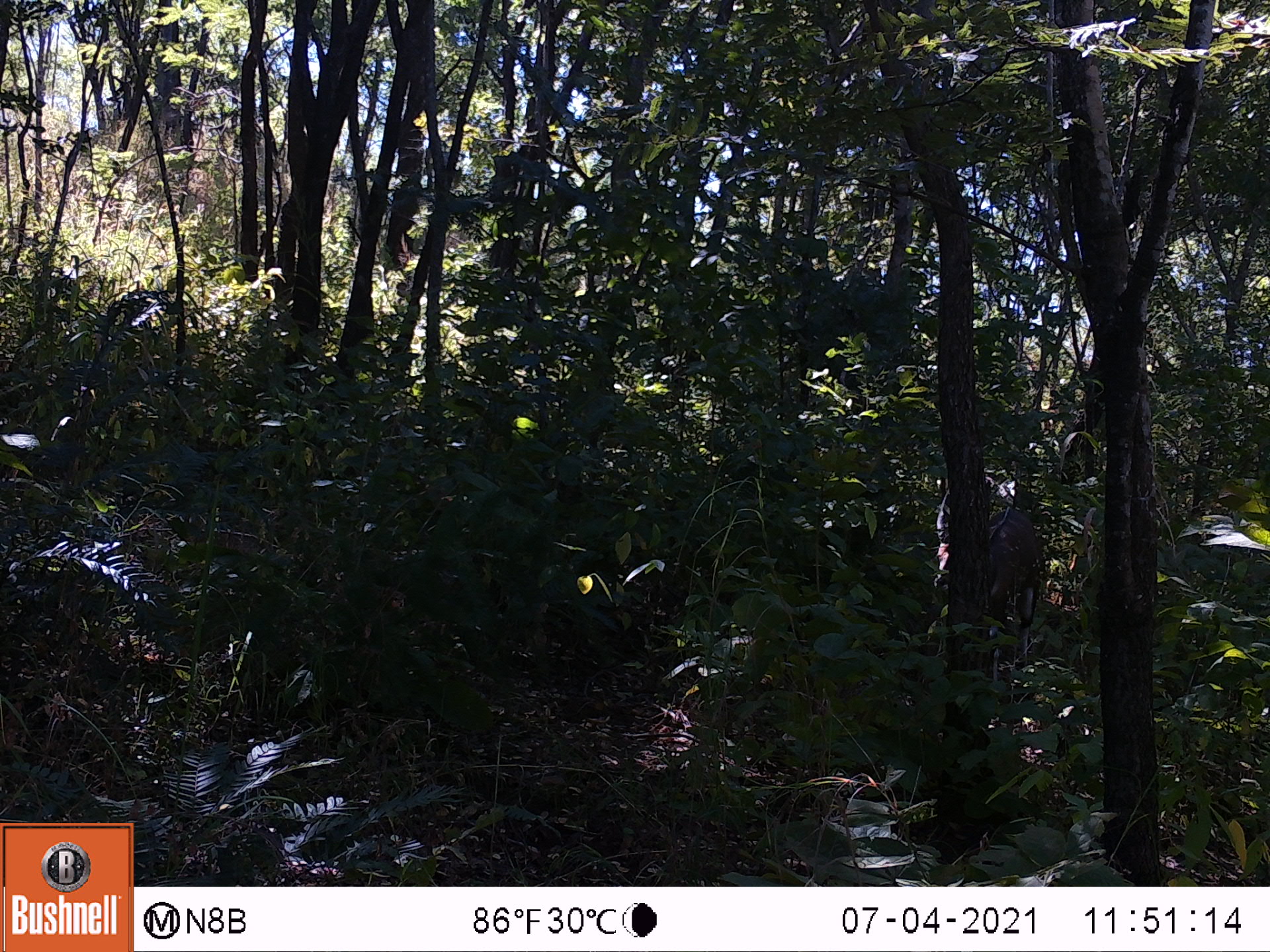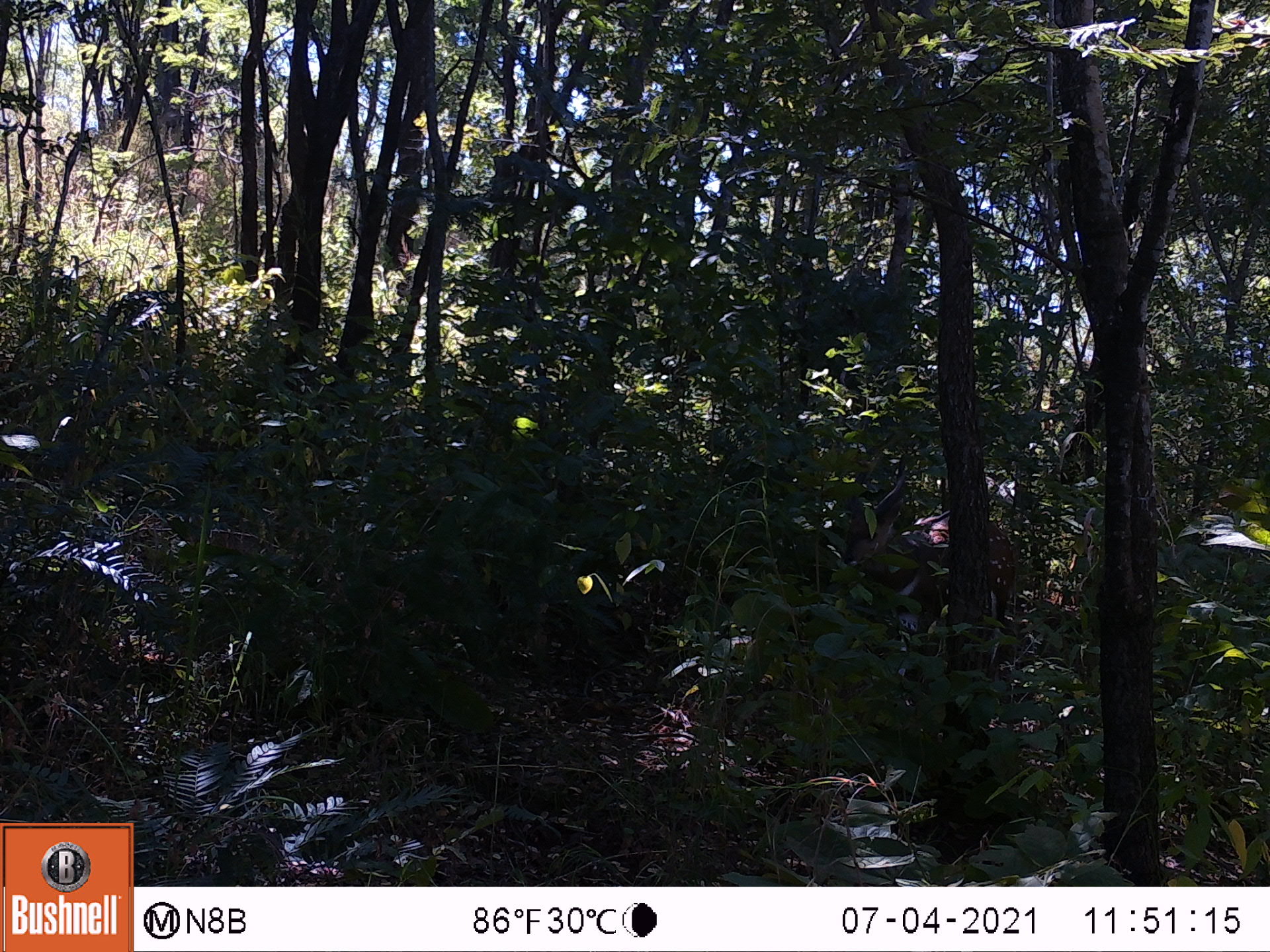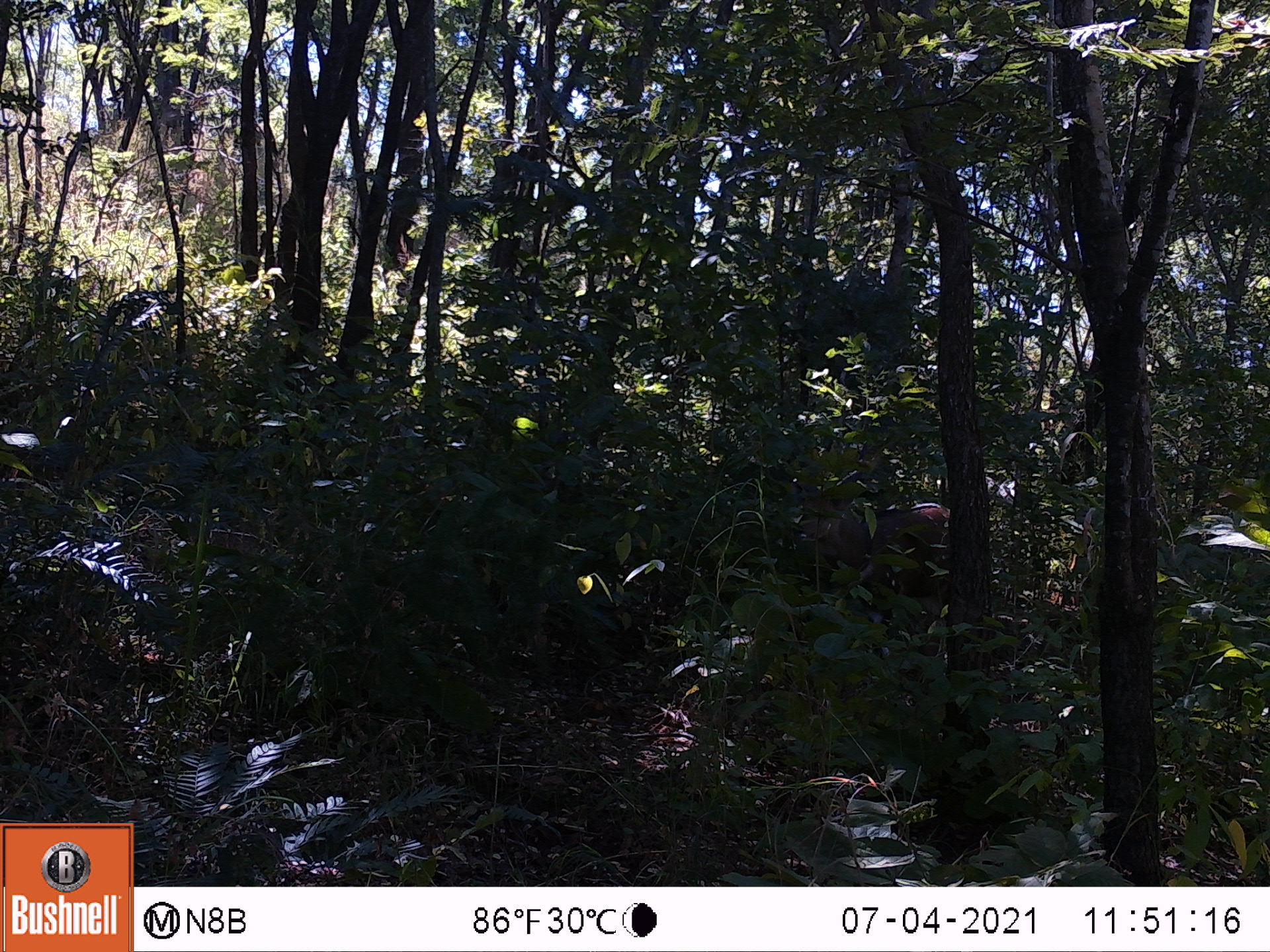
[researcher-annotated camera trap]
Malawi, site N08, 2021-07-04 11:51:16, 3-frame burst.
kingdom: Animalia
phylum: Chordata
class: Mammalia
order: Artiodactyla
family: Bovidae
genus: Tragelaphus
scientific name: Tragelaphus sylvaticus sylvaticus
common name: cape bushbuck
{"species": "cape bushbuck (Tragelaphus sylvaticus sylvaticus)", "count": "1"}